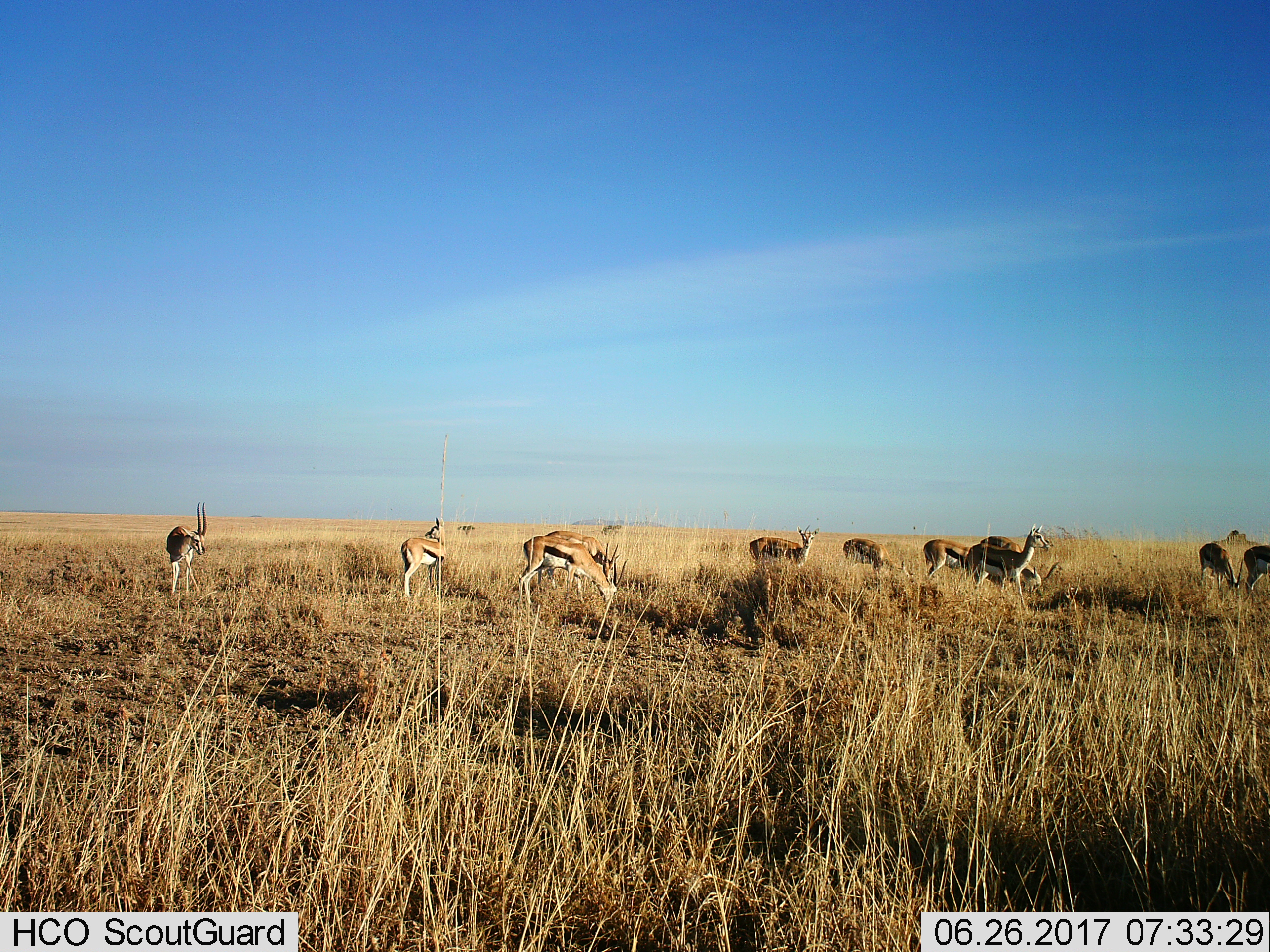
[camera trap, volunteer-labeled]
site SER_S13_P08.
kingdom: Animalia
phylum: Chordata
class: Mammalia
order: Artiodactyla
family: Bovidae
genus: Eudorcas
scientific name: Eudorcas thomsonii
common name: thomson's gazelle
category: gazellethomsons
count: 11-50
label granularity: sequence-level